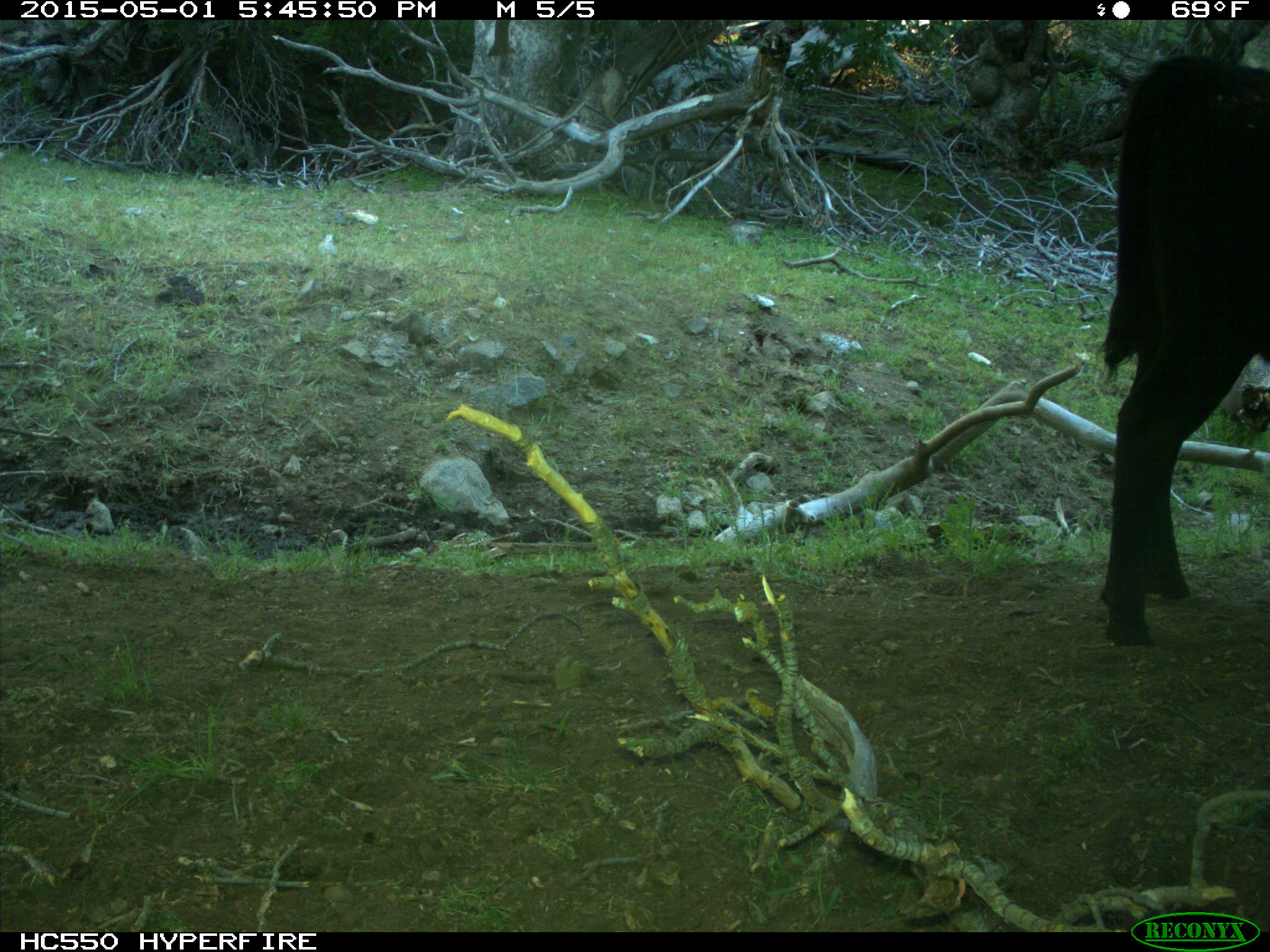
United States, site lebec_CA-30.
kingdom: Animalia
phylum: Chordata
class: Mammalia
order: Artiodactyla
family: Bovidae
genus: Bos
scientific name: Bos taurus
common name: domestic cow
Bos taurus (domestic cow).